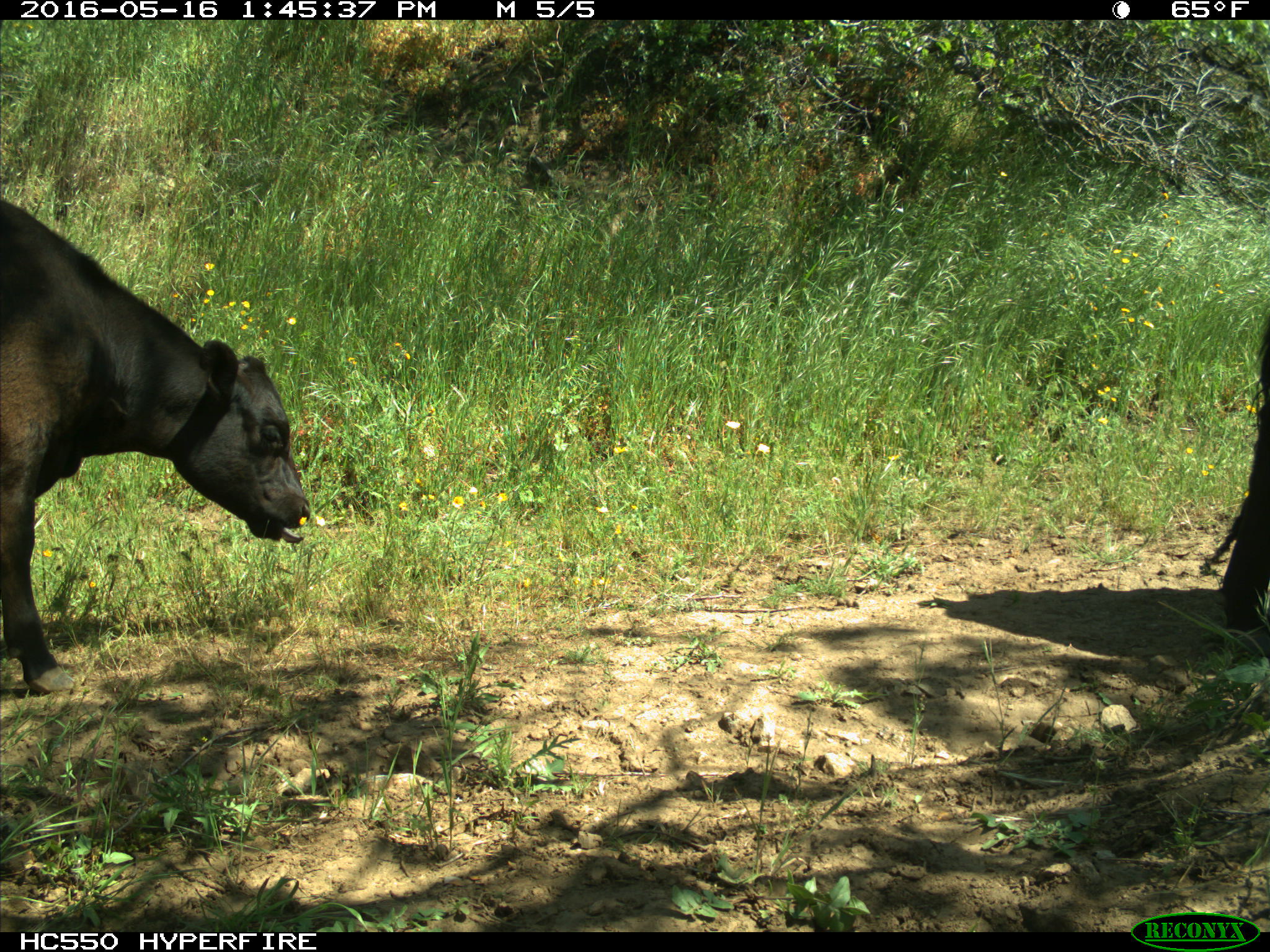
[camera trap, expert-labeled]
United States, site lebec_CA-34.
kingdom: Animalia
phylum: Chordata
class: Mammalia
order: Artiodactyla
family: Bovidae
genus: Bos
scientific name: Bos taurus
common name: domestic cow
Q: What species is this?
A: Bos taurus (domestic cow).